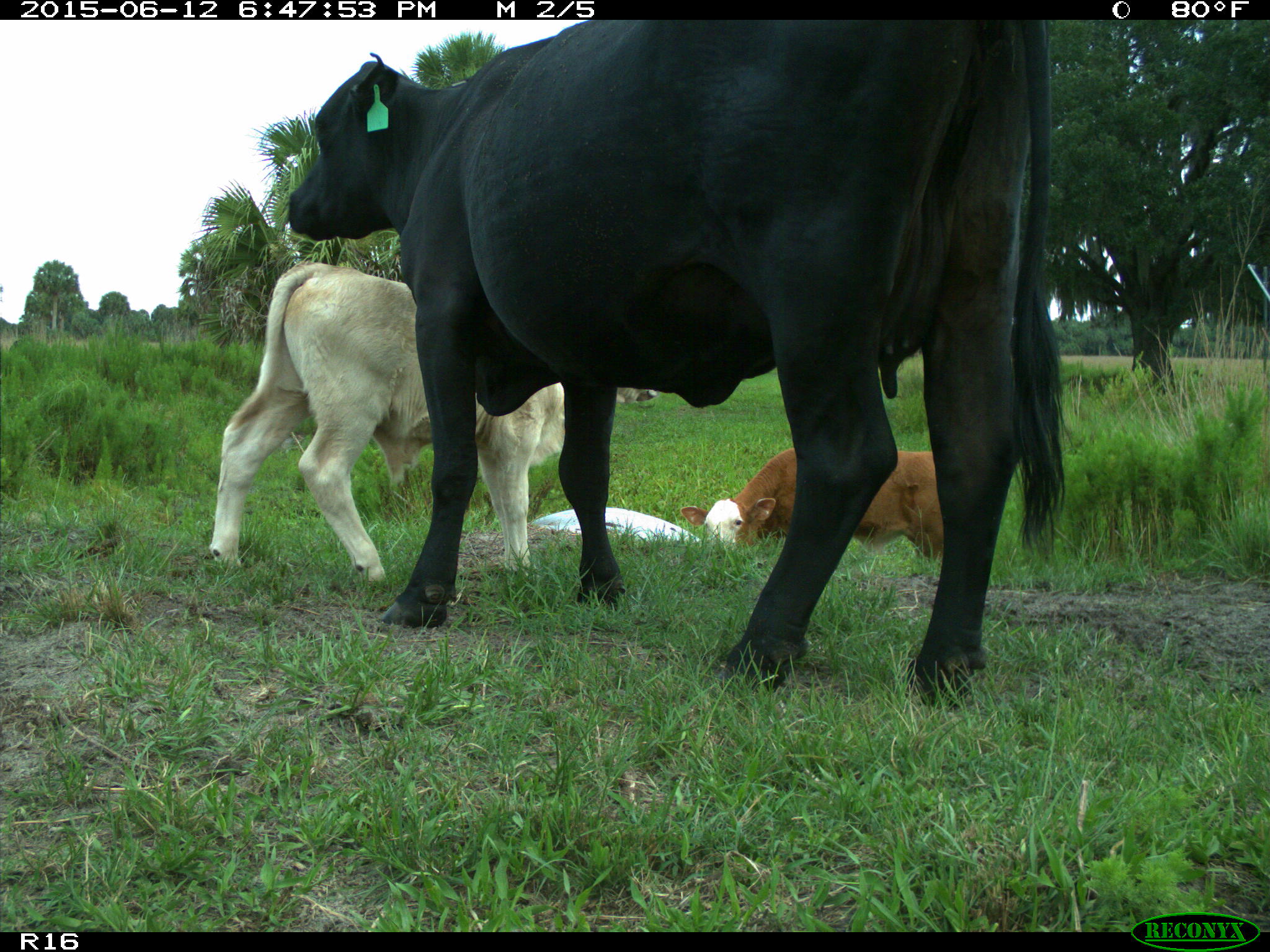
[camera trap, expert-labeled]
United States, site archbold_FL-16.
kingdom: Animalia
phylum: Chordata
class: Mammalia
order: Artiodactyla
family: Bovidae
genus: Bos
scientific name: Bos taurus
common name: domestic cow